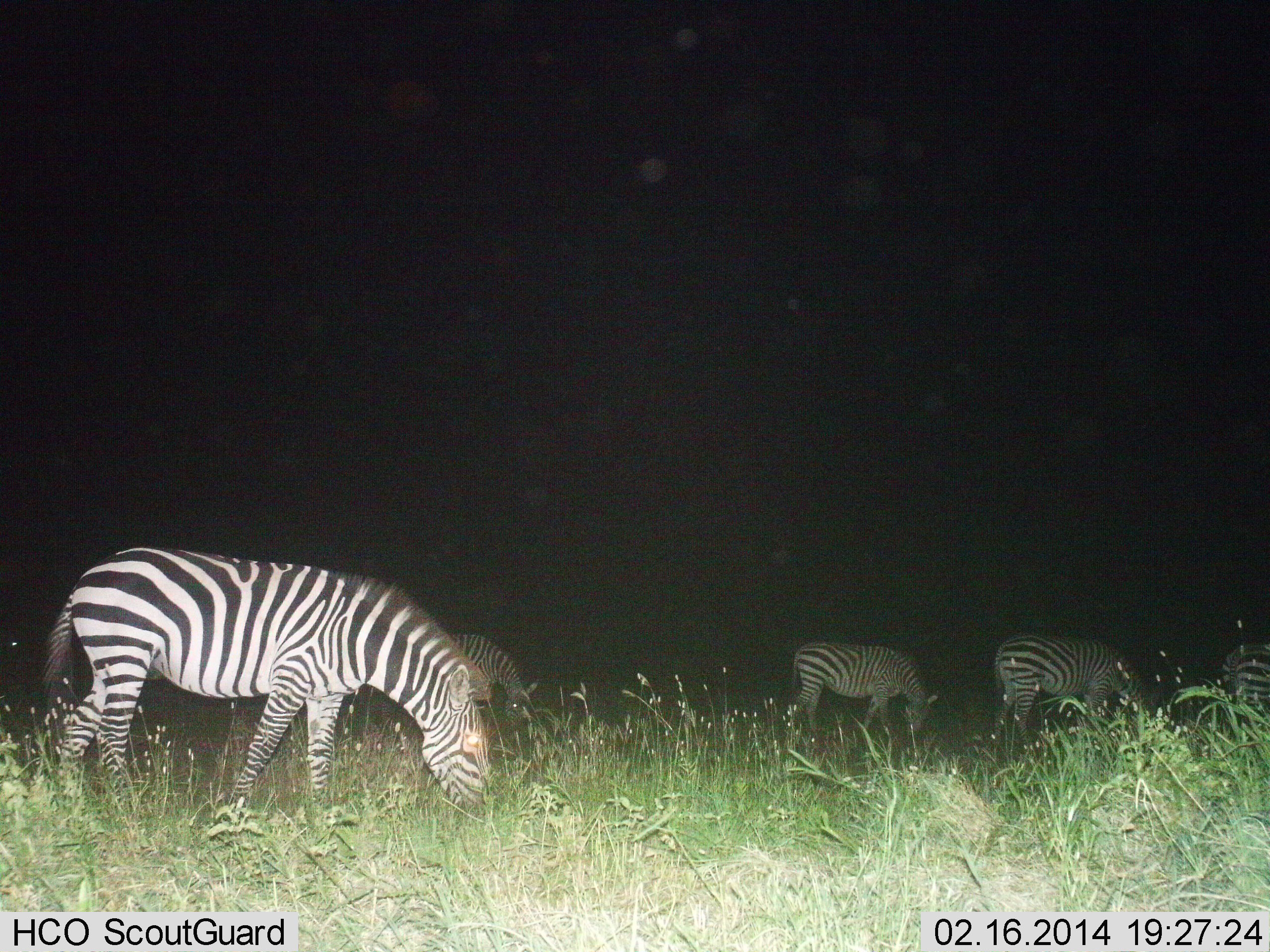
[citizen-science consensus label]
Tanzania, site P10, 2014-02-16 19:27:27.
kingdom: Animalia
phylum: Chordata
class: Mammalia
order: Perissodactyla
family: Equidae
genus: Equus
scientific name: Equus quagga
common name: plains zebra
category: zebra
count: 5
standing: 20%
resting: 0%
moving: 0%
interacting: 0%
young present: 0%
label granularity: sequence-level